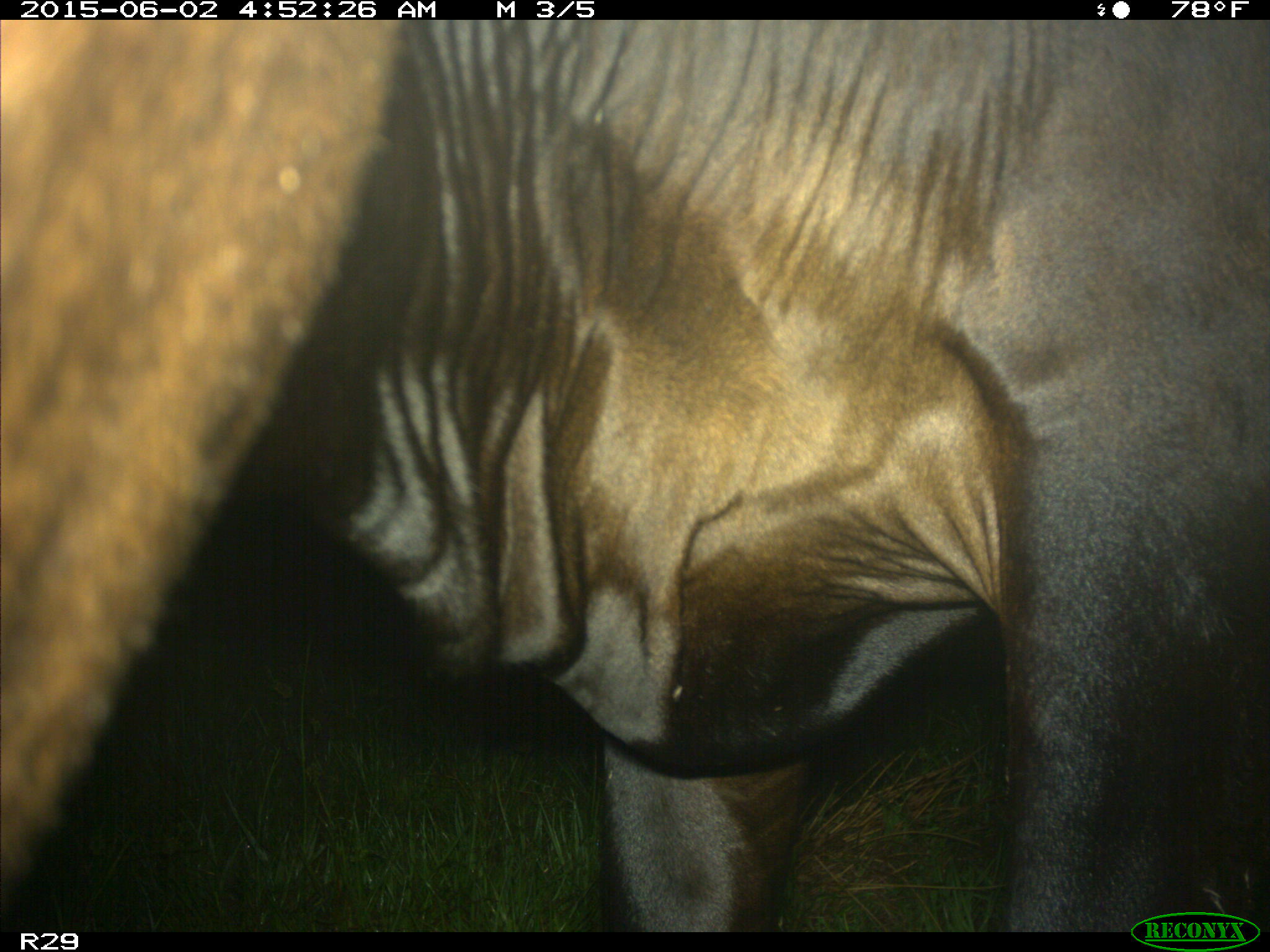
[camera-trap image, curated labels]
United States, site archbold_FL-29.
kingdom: Animalia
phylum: Chordata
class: Mammalia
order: Artiodactyla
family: Bovidae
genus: Bos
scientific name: Bos taurus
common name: domestic cow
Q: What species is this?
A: Bos taurus (domestic cow).